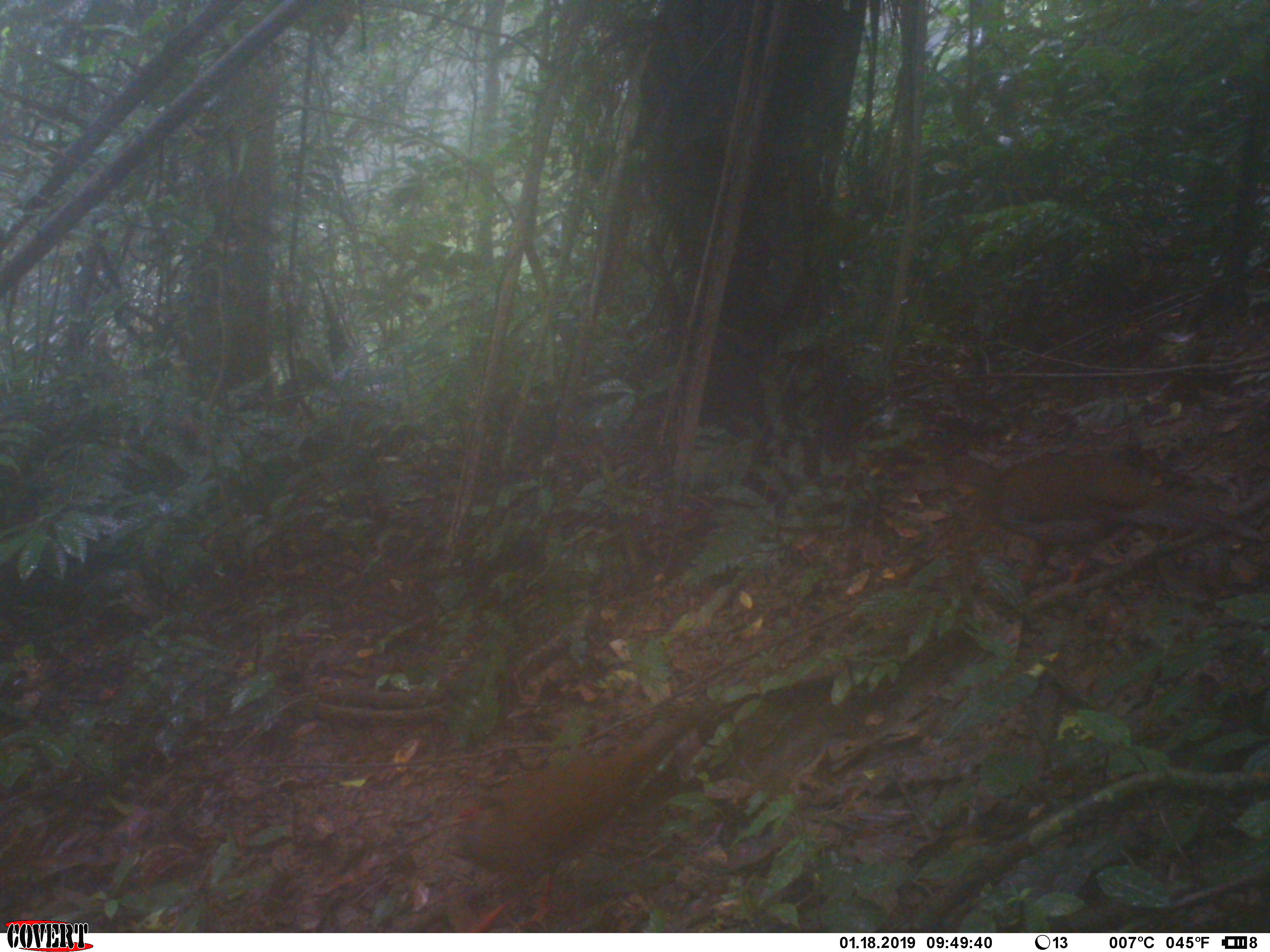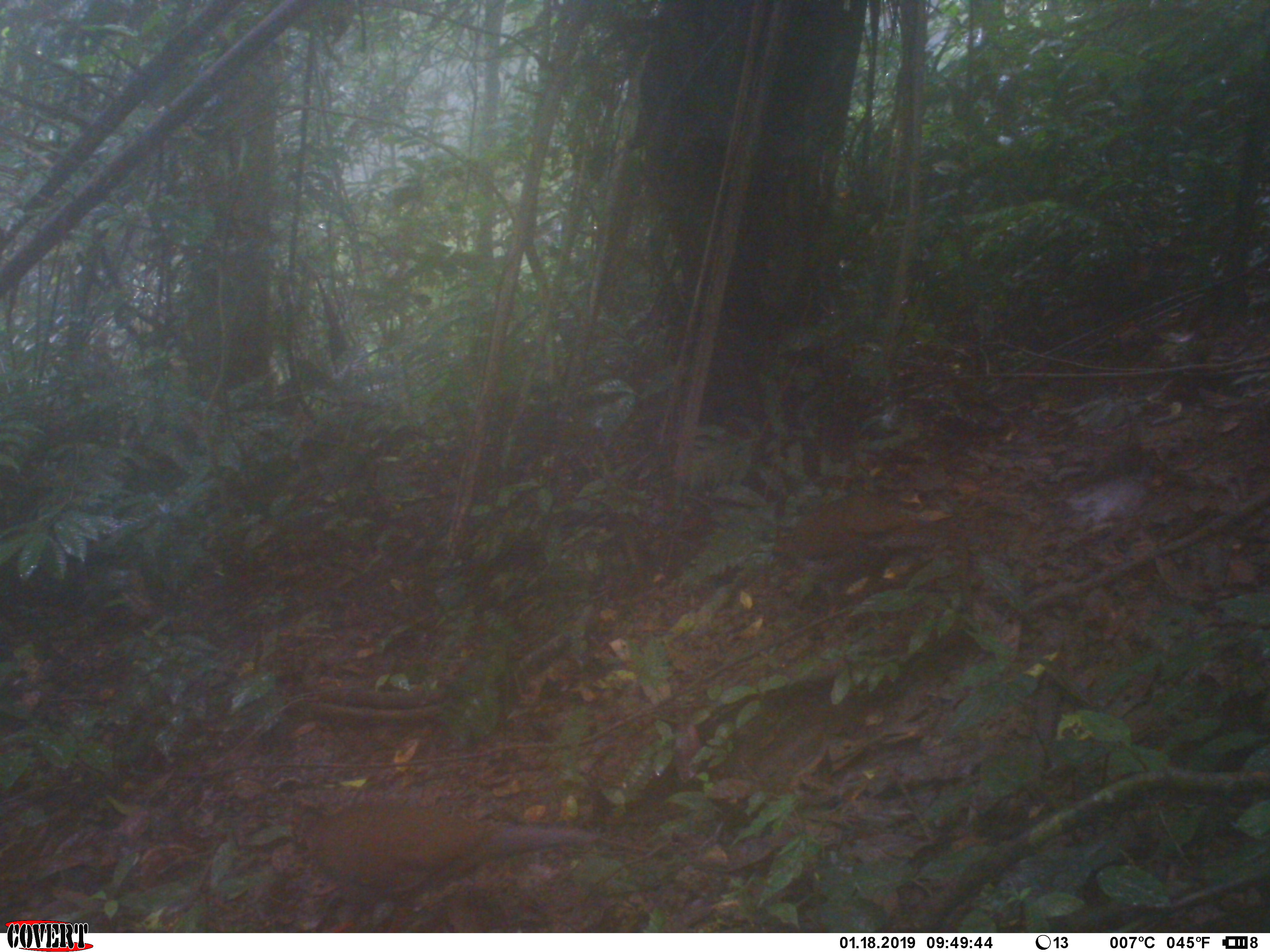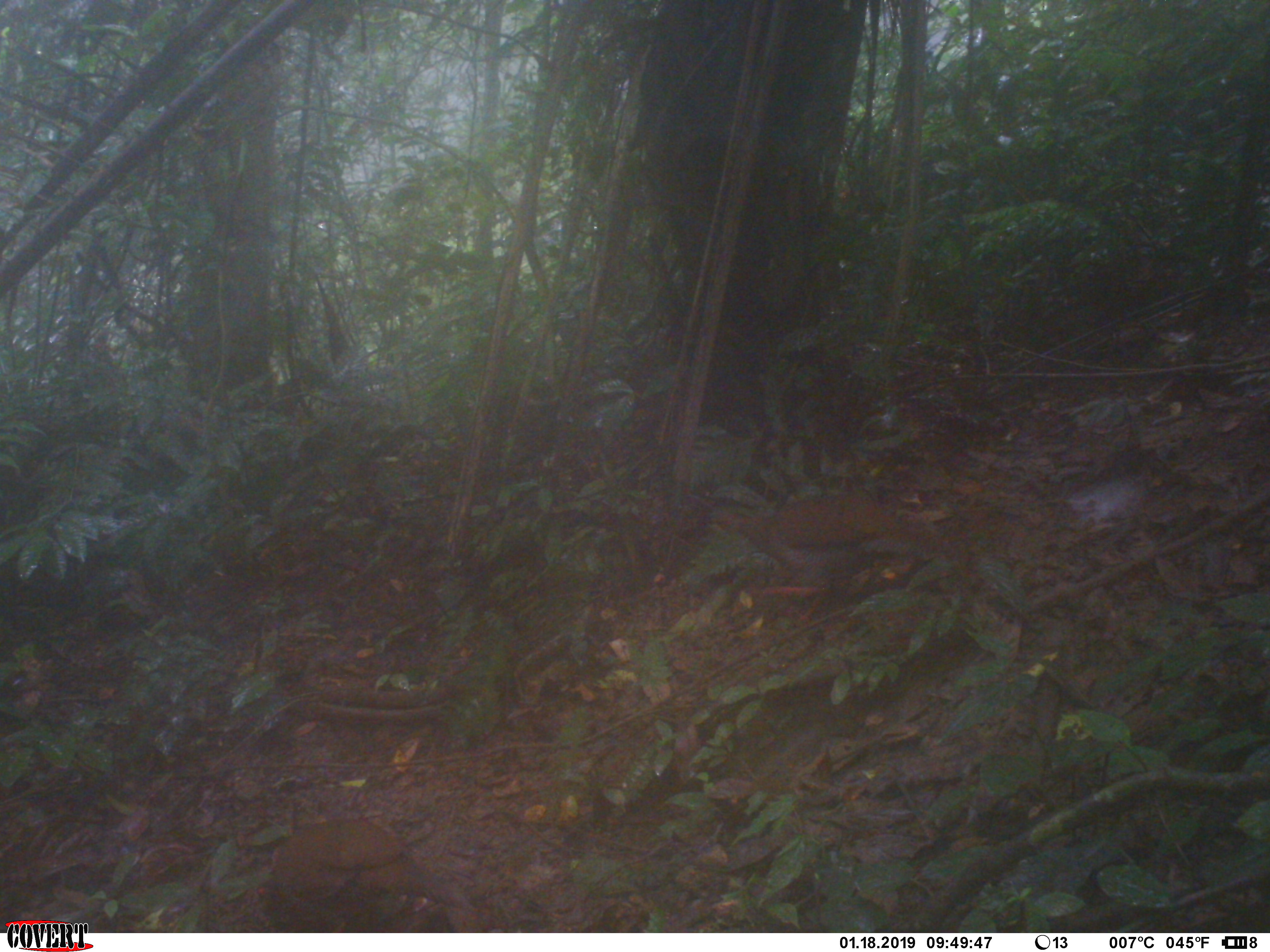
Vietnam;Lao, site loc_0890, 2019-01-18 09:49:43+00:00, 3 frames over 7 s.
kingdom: Animalia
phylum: Chordata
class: Aves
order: Galliformes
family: Phasianidae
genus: Lophura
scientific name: Lophura nycthemera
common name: silver pheasant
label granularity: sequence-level